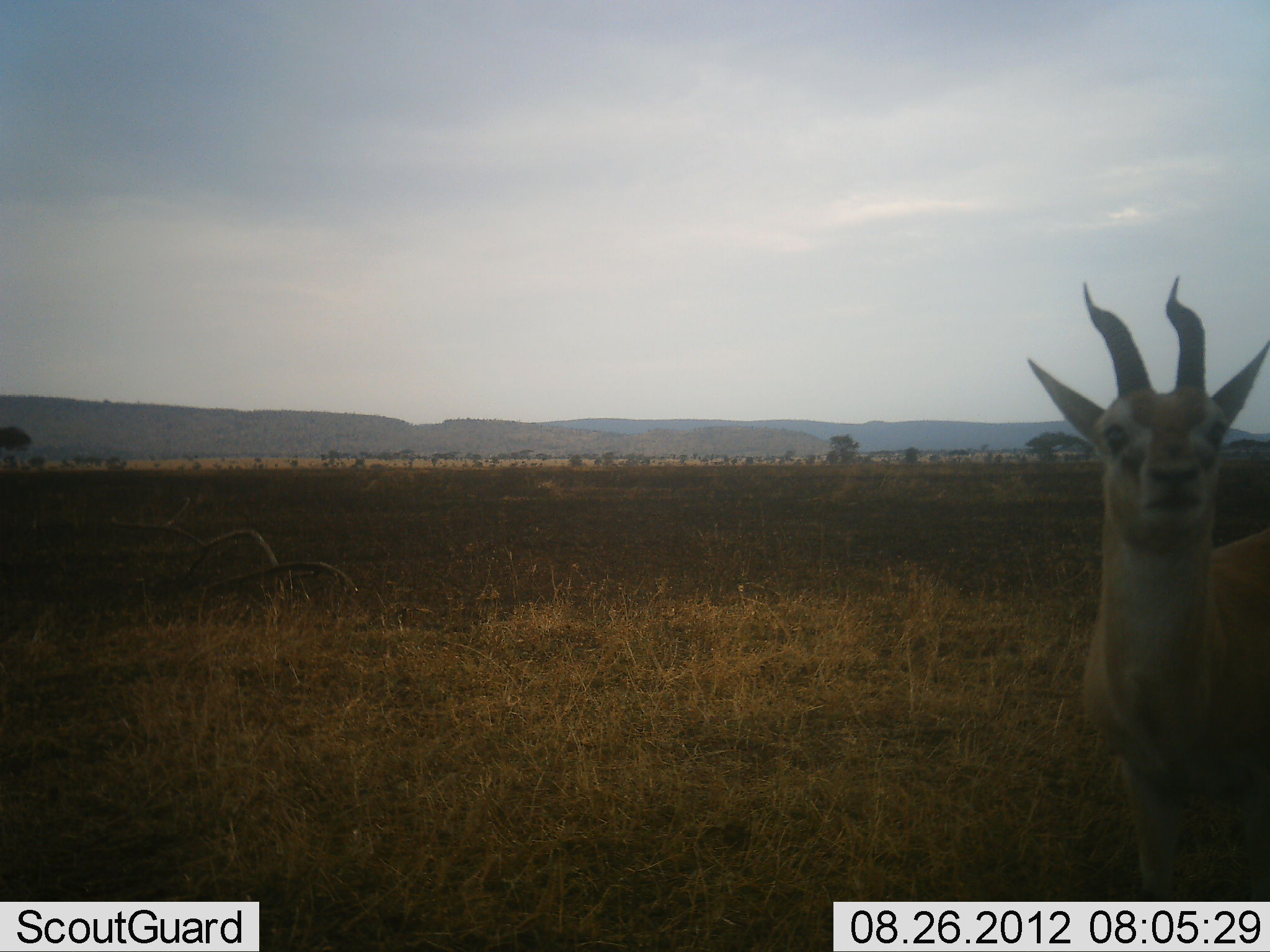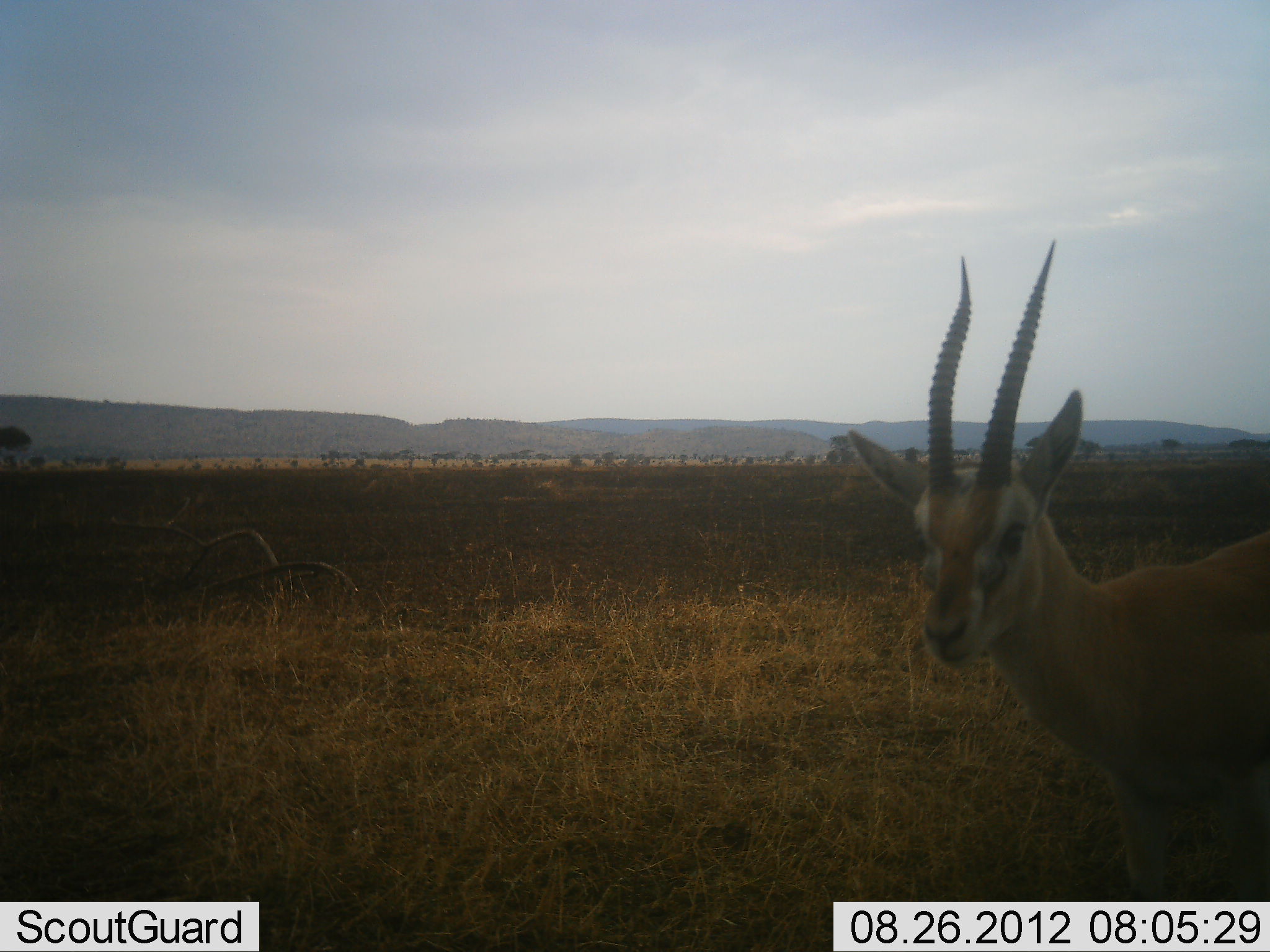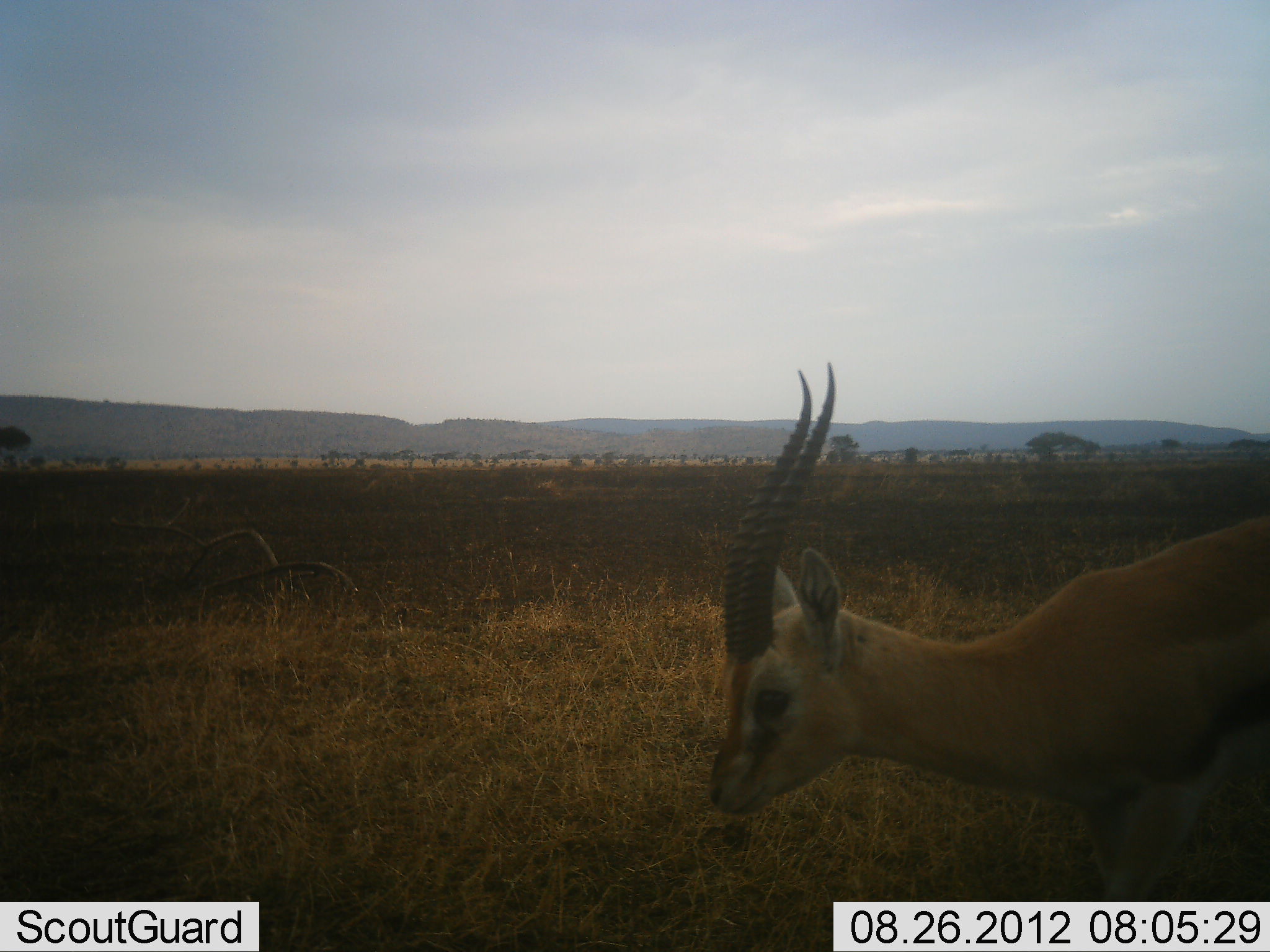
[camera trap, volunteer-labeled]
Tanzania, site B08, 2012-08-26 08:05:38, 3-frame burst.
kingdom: Animalia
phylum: Chordata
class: Mammalia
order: Artiodactyla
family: Bovidae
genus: Eudorcas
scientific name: Eudorcas thomsonii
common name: thomson's gazelle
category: gazellethomsons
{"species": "gazellethomsons (thomson's gazelle) (Eudorcas thomsonii)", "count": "1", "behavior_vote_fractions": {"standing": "60%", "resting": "0%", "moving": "40%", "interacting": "0%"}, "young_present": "0%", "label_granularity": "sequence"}